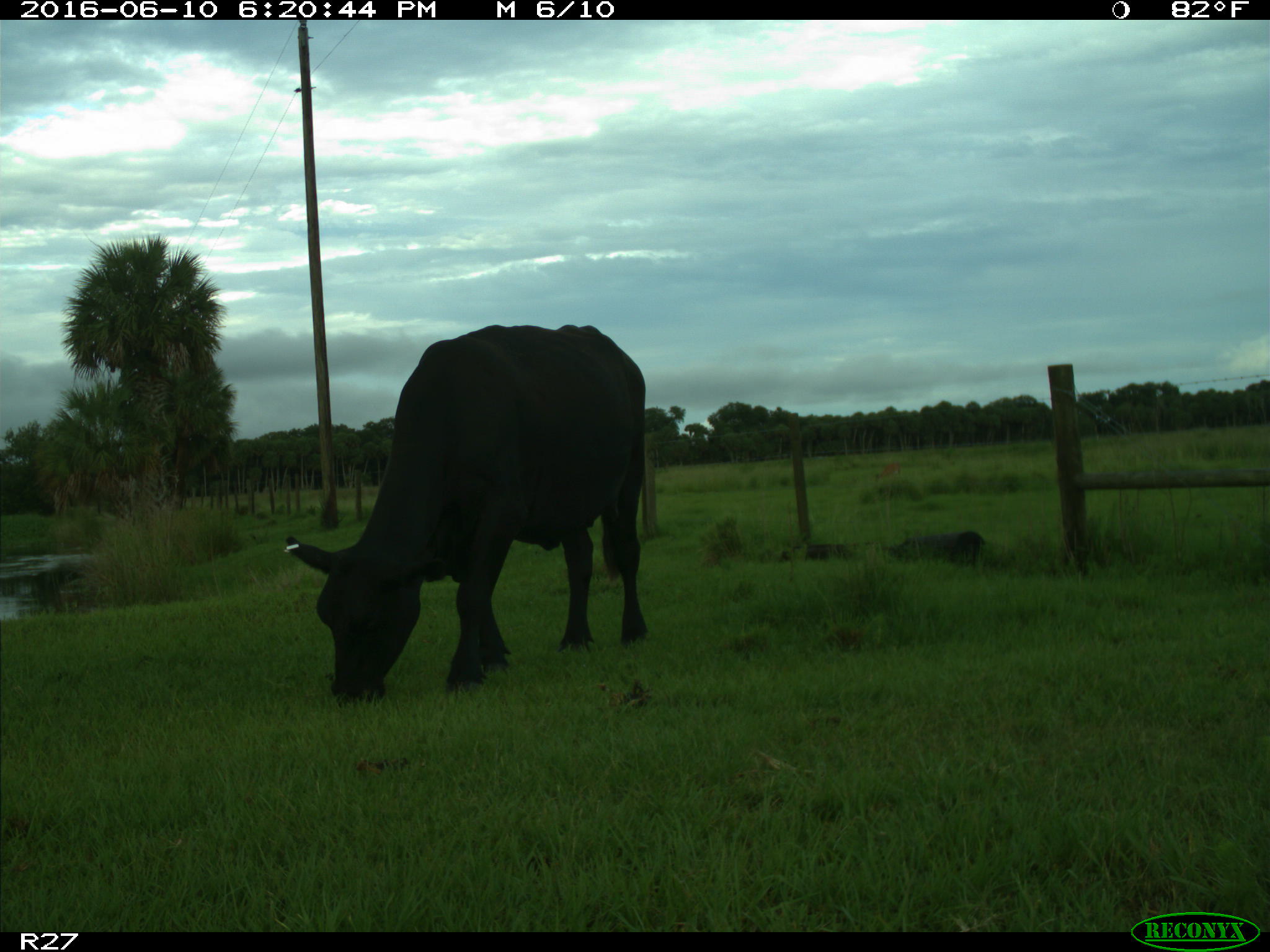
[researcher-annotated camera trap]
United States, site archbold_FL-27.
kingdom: Animalia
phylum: Chordata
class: Mammalia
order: Artiodactyla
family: Bovidae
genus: Bos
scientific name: Bos taurus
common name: domestic cow